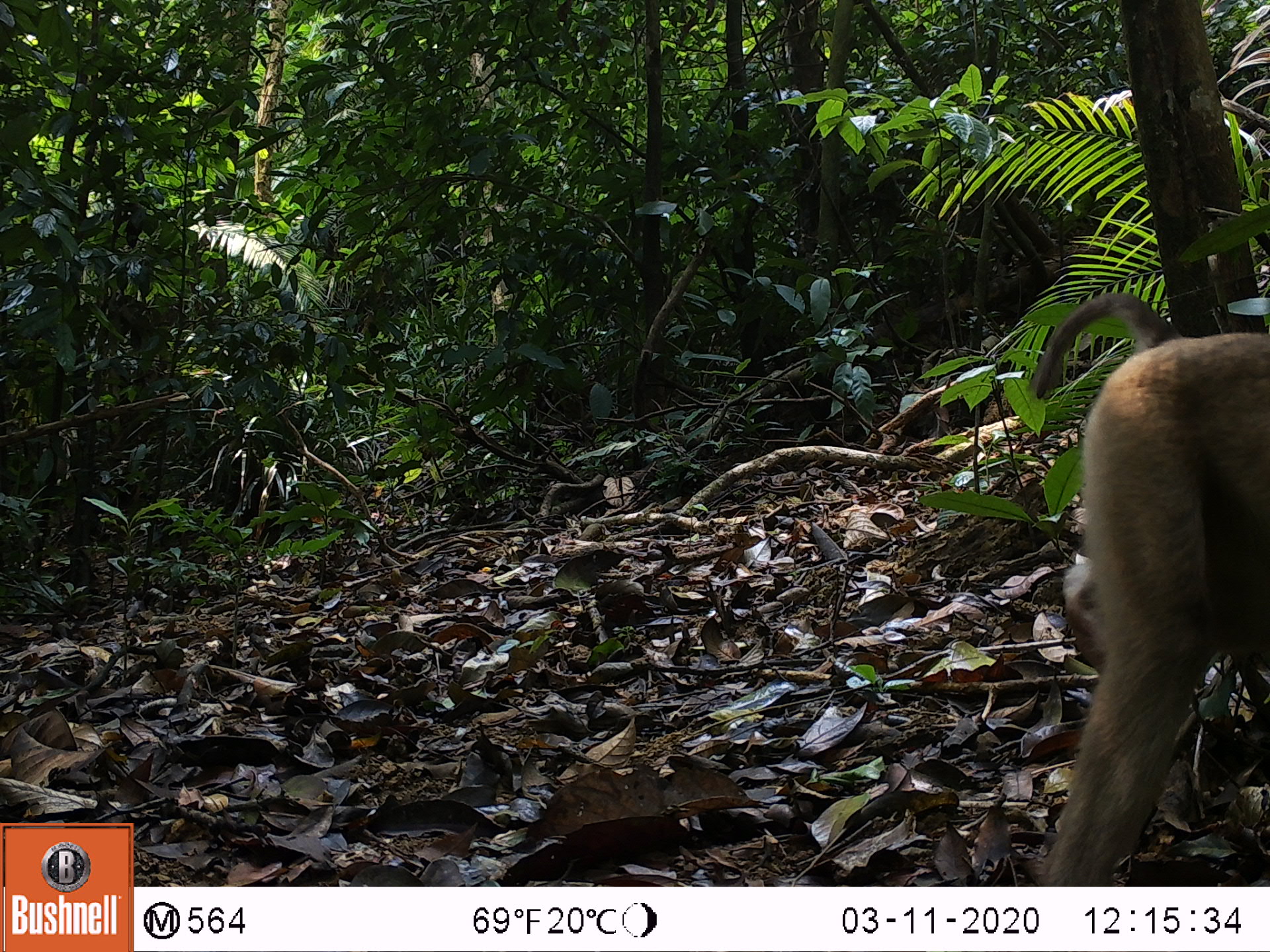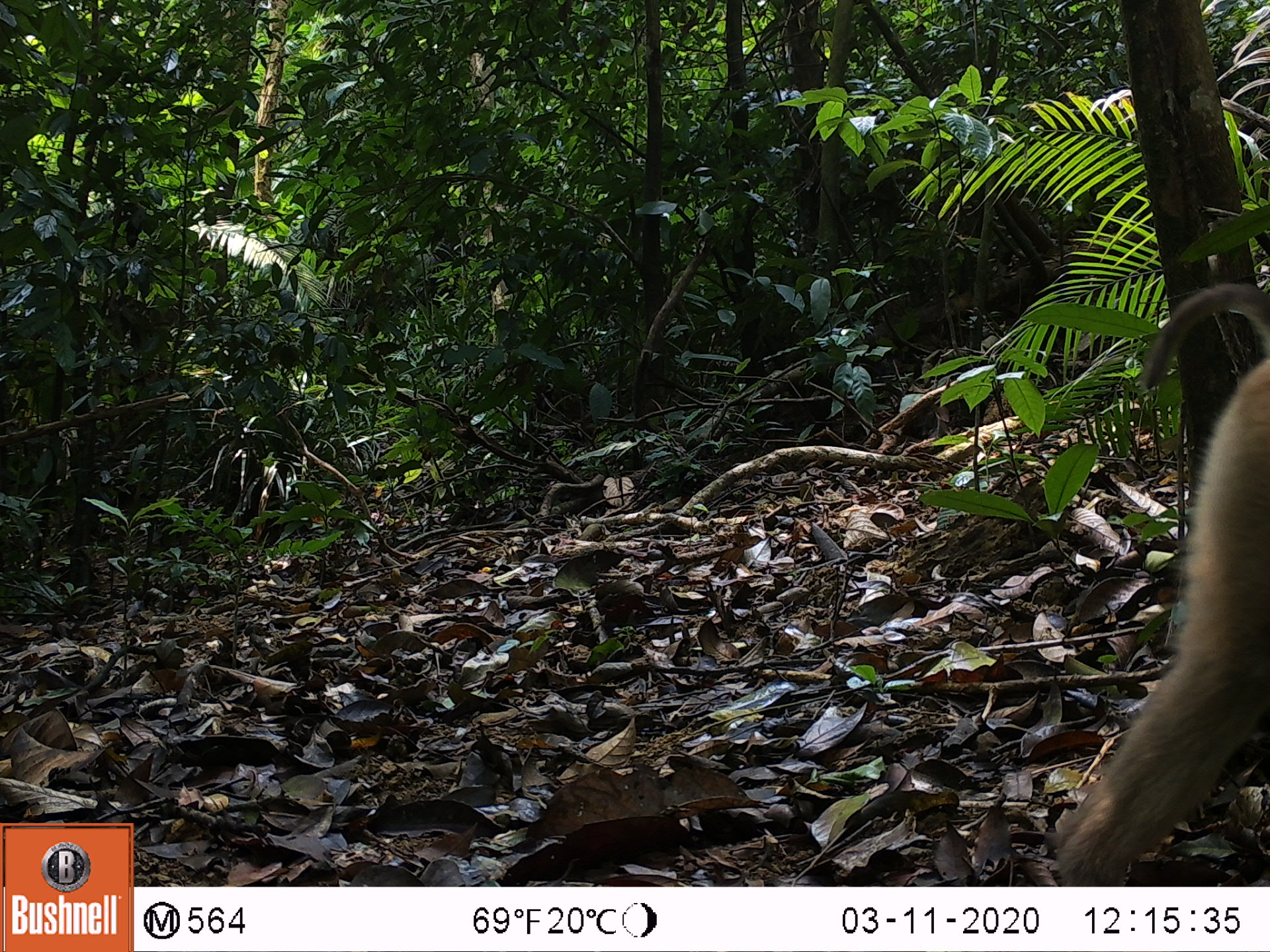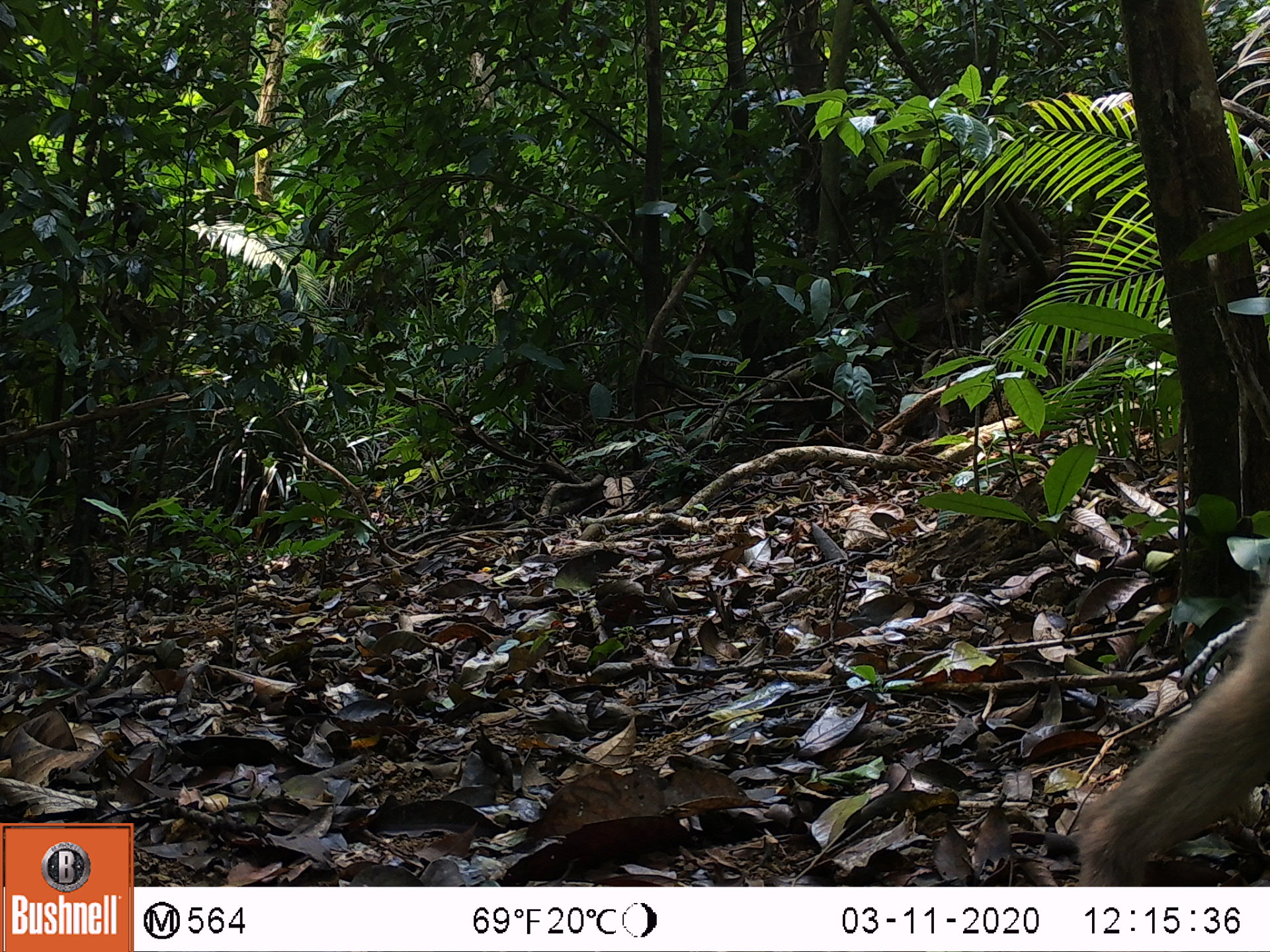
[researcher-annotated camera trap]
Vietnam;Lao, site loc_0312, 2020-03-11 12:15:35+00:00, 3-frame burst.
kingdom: Animalia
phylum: Chordata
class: Mammalia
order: Primates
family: Cercopithecidae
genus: Macaca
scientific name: Macaca nemestrina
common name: pig-tailed macaque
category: pig tailed macaque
Pig tailed macaque (pig-tailed macaque) (Macaca nemestrina). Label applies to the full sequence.